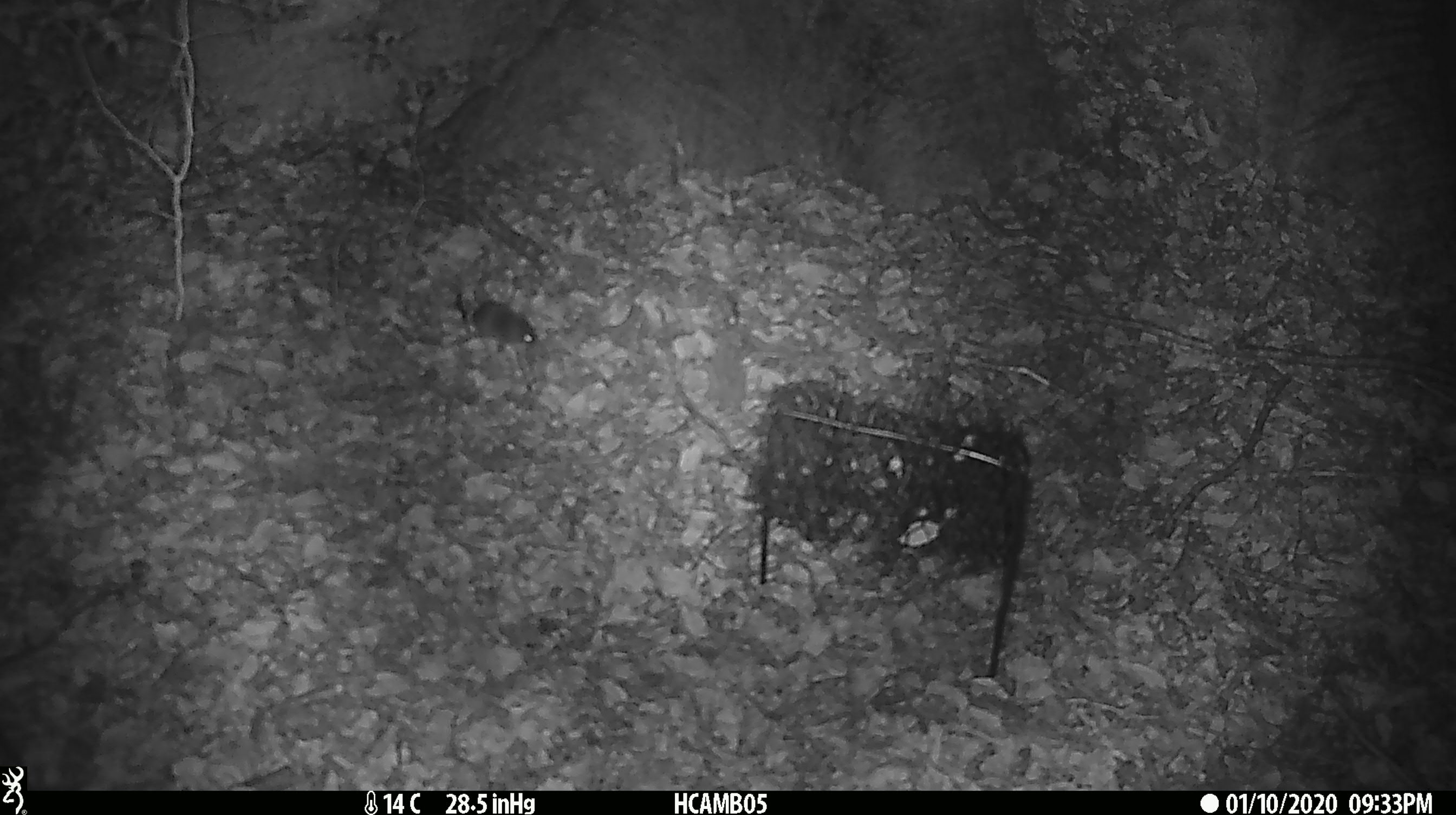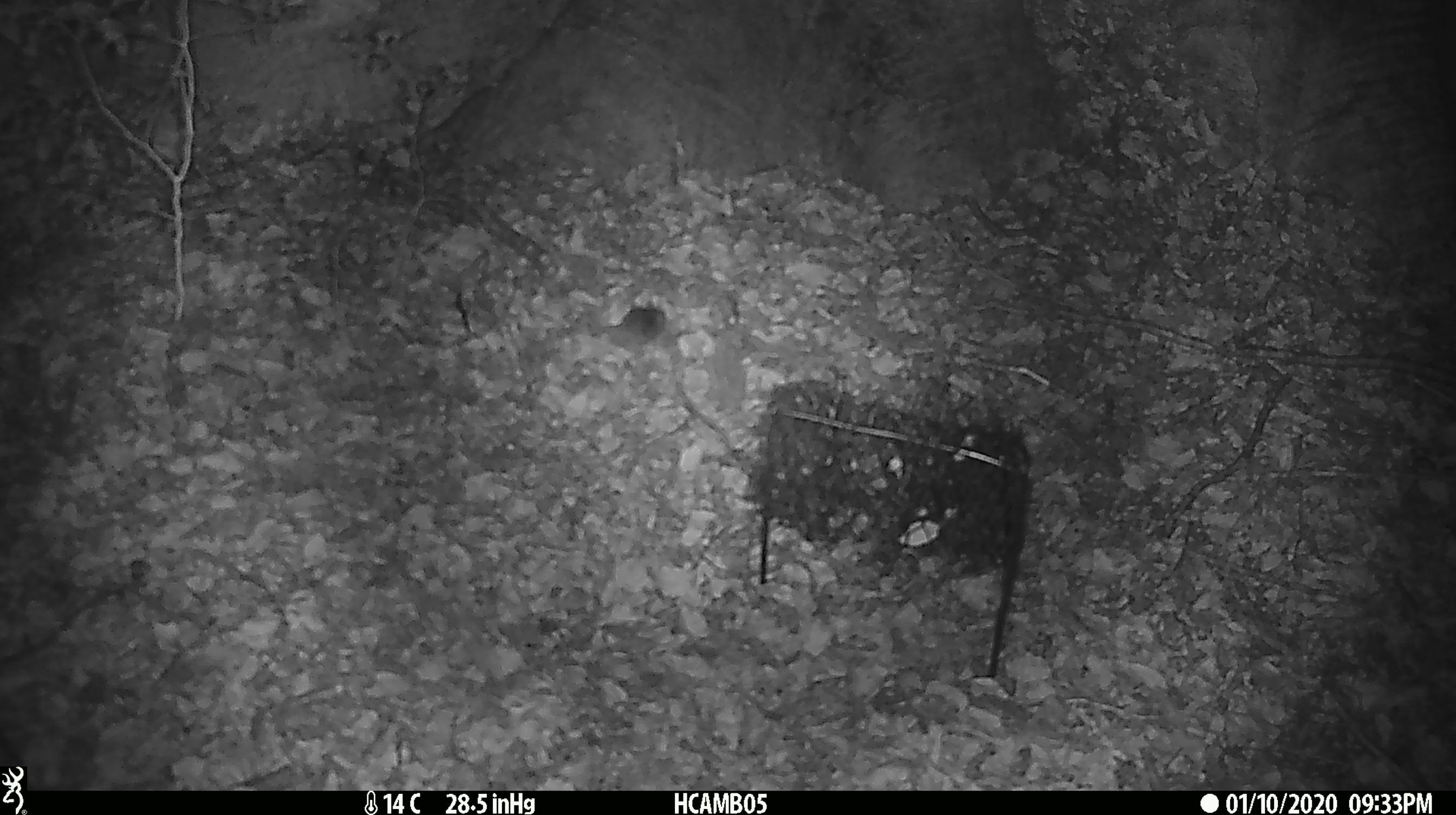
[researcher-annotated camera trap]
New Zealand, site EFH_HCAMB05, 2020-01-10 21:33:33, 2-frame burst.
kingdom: Animalia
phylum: Chordata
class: Mammalia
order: Rodentia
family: Muridae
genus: Mus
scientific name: Mus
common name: mouse